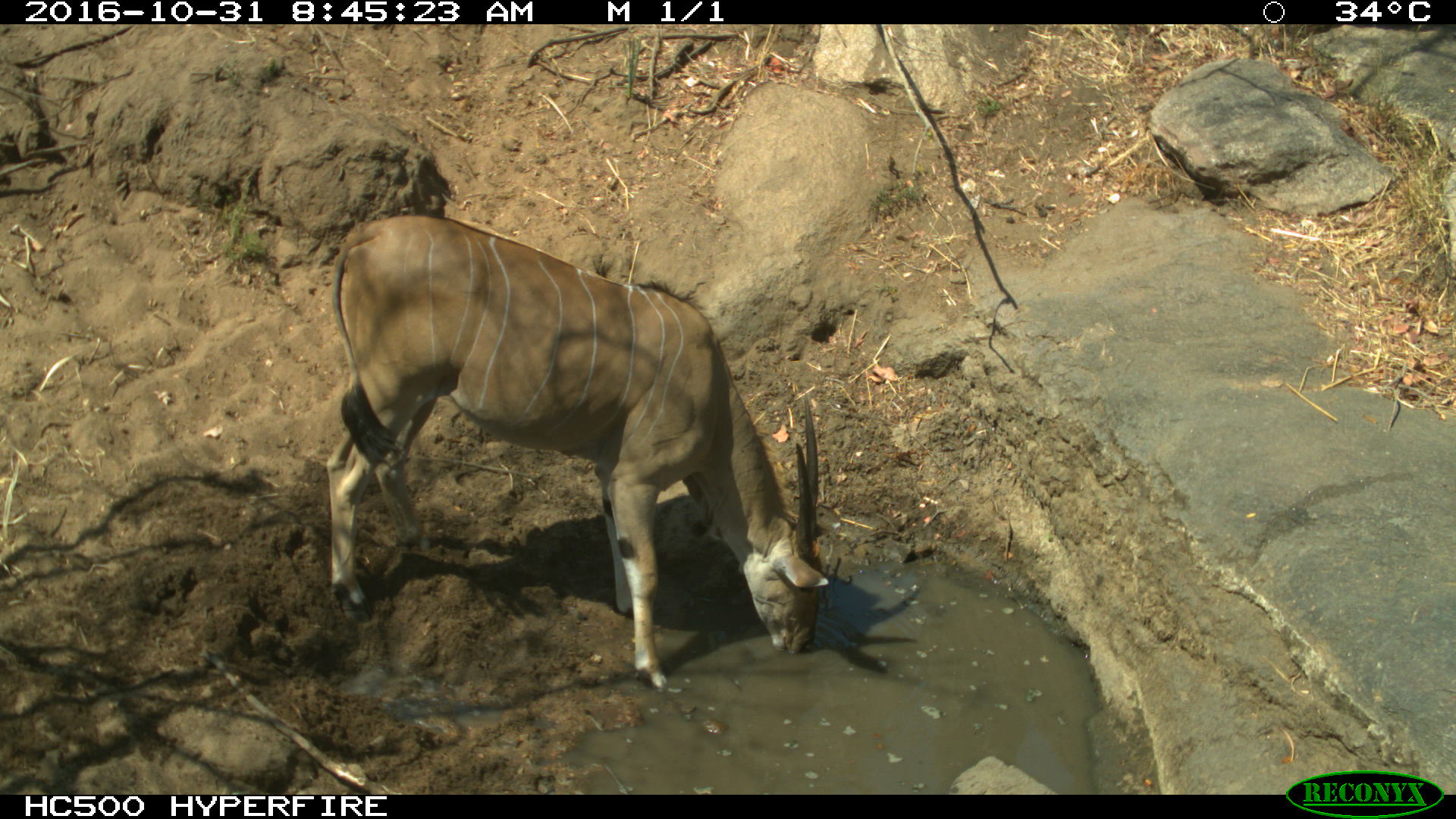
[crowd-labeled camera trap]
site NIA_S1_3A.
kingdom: Animalia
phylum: Chordata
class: Mammalia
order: Artiodactyla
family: Bovidae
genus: Tragelaphus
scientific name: Tragelaphus oryx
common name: eland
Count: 1.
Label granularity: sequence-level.